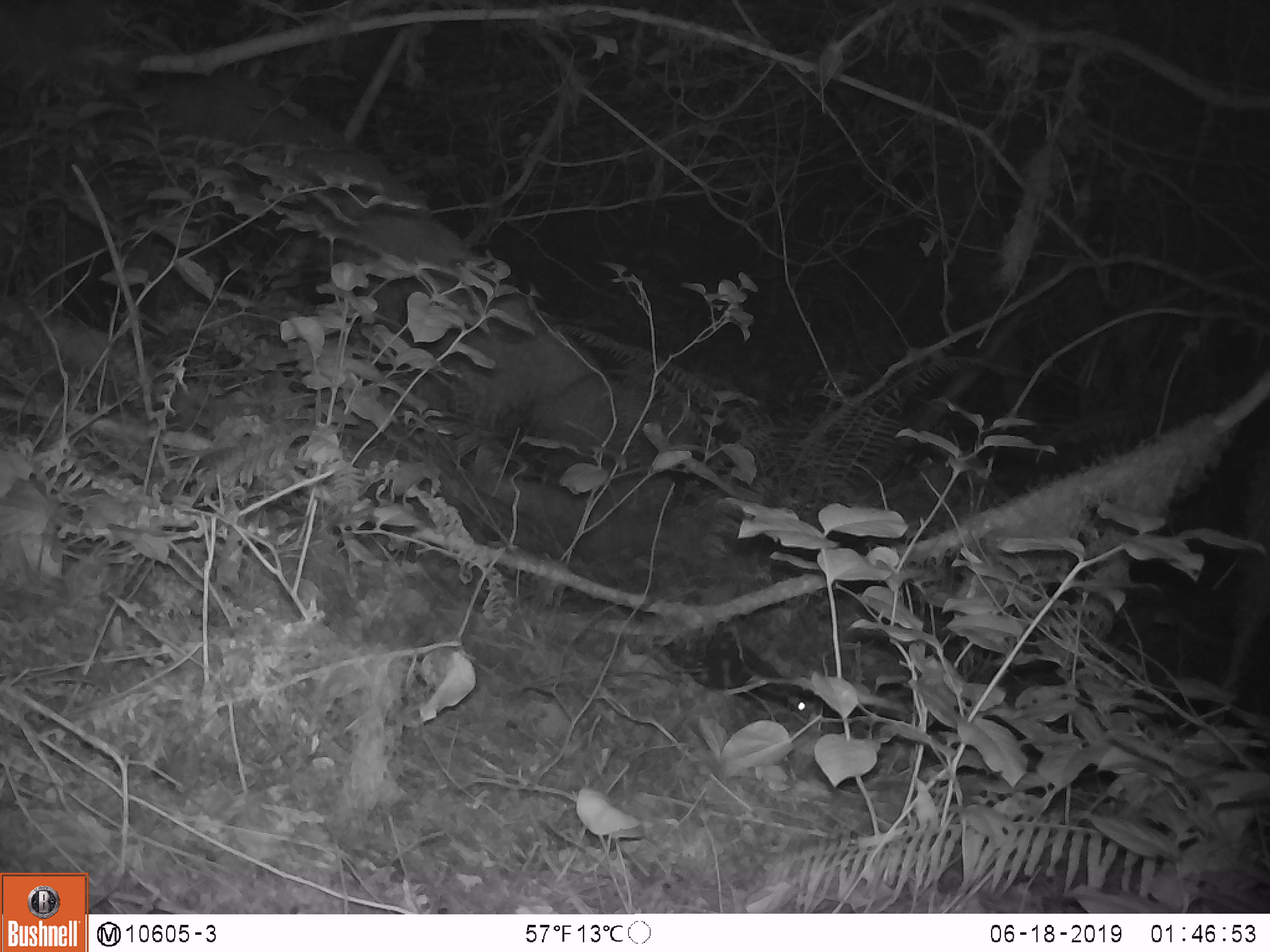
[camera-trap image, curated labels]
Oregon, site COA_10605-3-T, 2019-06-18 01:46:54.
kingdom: Animalia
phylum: Chordata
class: Mammalia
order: Carnivora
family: Mephitidae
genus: Spilogale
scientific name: Spilogale gracilis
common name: western spotted skunk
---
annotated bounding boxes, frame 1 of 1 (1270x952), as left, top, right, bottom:
western spotted skunk: 665, 627, 822, 723